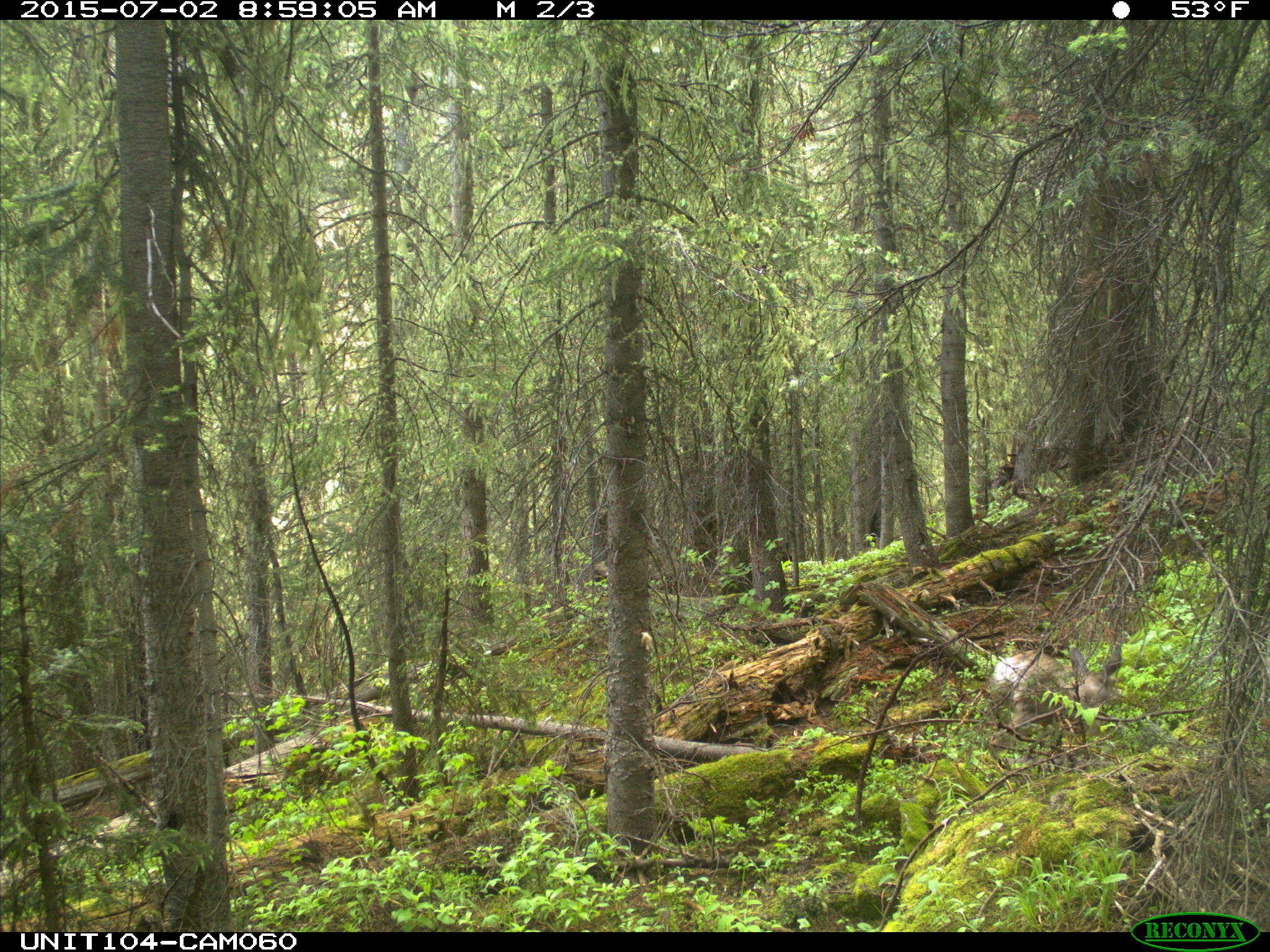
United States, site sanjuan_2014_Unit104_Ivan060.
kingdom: Animalia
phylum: Chordata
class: Mammalia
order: Artiodactyla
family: Cervidae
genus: Odocoileus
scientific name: Odocoileus hemionus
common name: mule deer